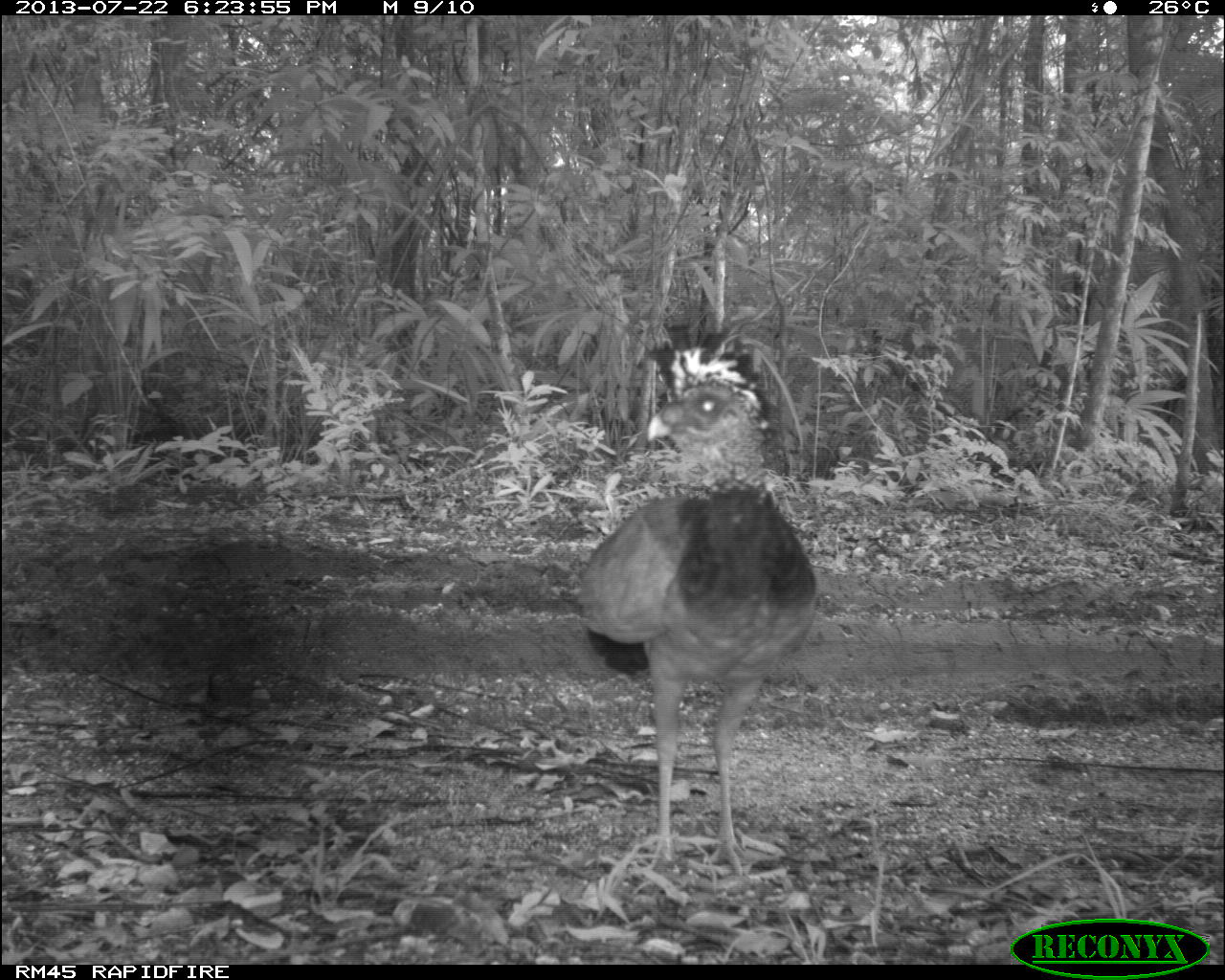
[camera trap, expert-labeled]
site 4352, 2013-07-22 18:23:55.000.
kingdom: Animalia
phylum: Chordata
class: Aves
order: Galliformes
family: Cracidae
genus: Crax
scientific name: Crax rubra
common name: great curassow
Crax rubra (great curassow), count 1, sex female.